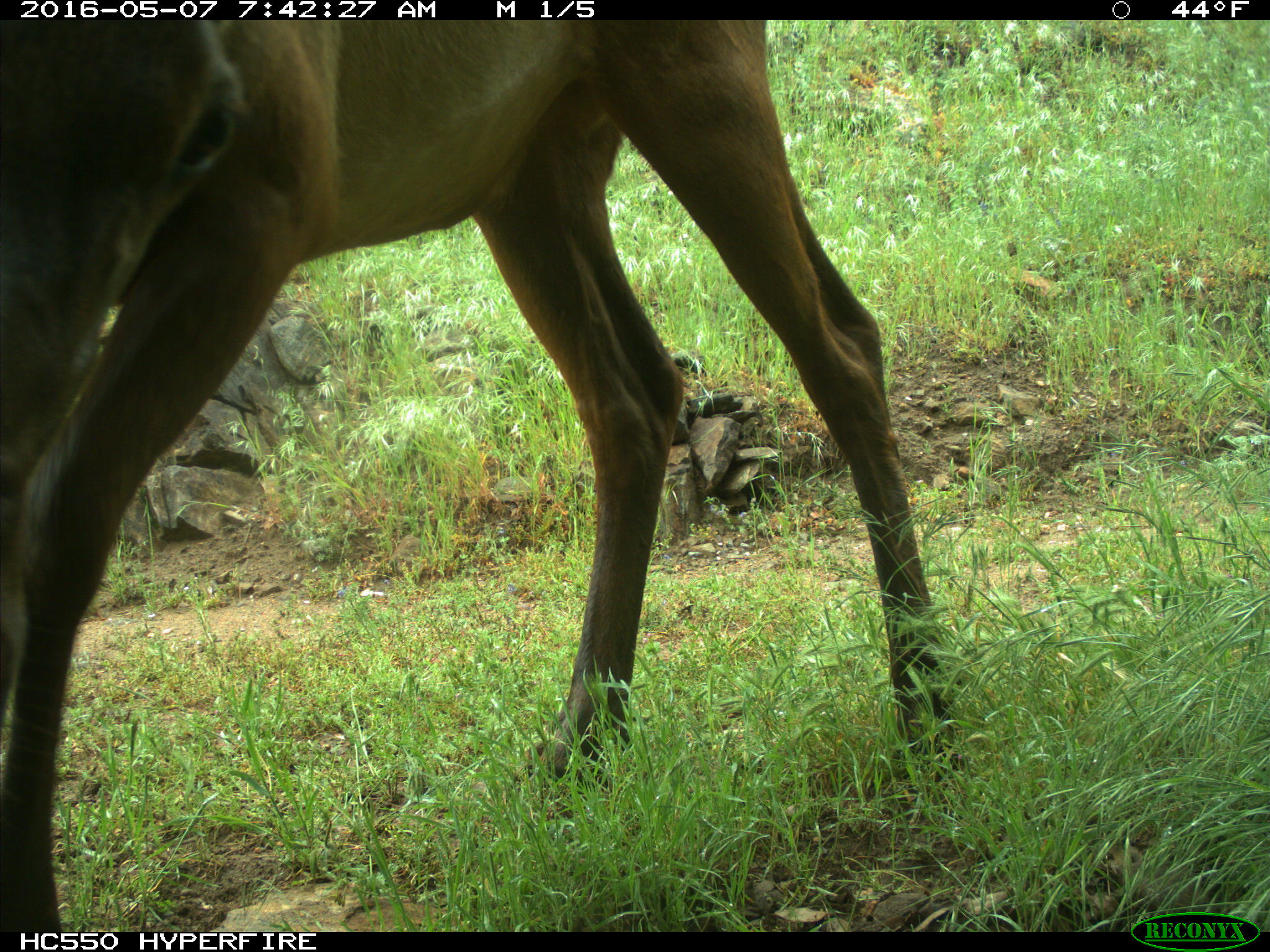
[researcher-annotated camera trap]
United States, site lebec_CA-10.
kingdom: Animalia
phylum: Chordata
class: Mammalia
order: Artiodactyla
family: Cervidae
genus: Cervus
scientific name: Cervus canadensis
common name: elk